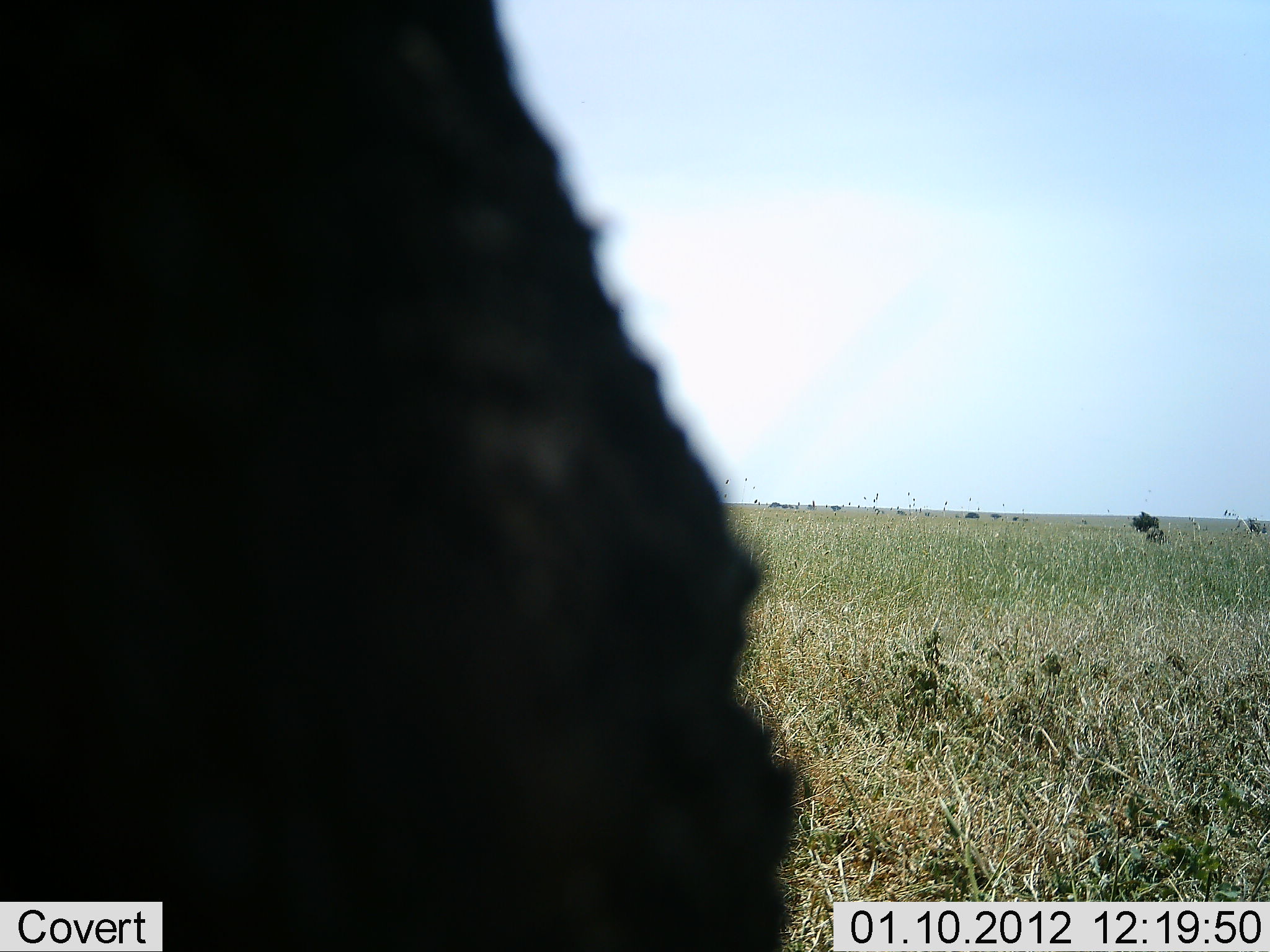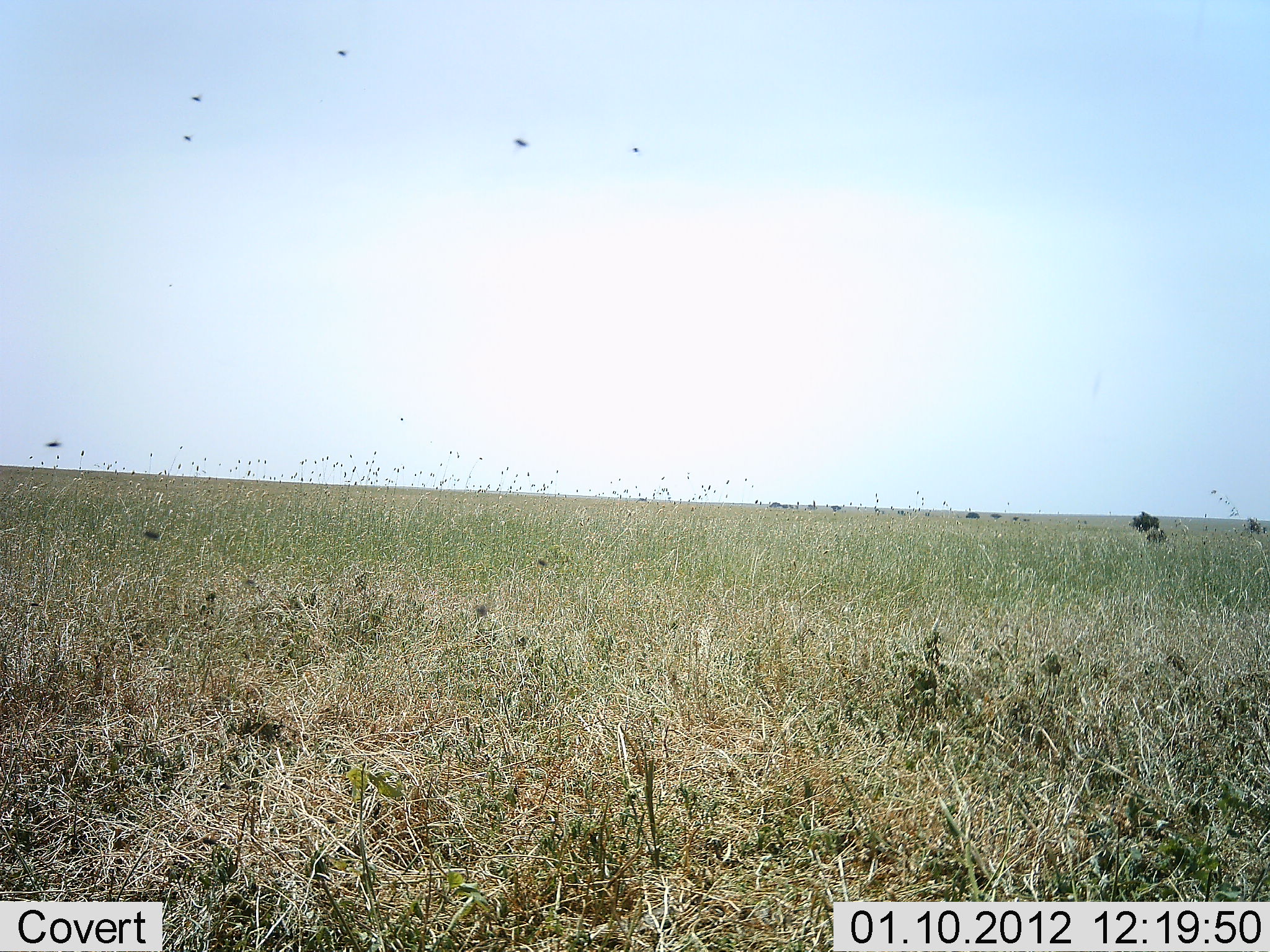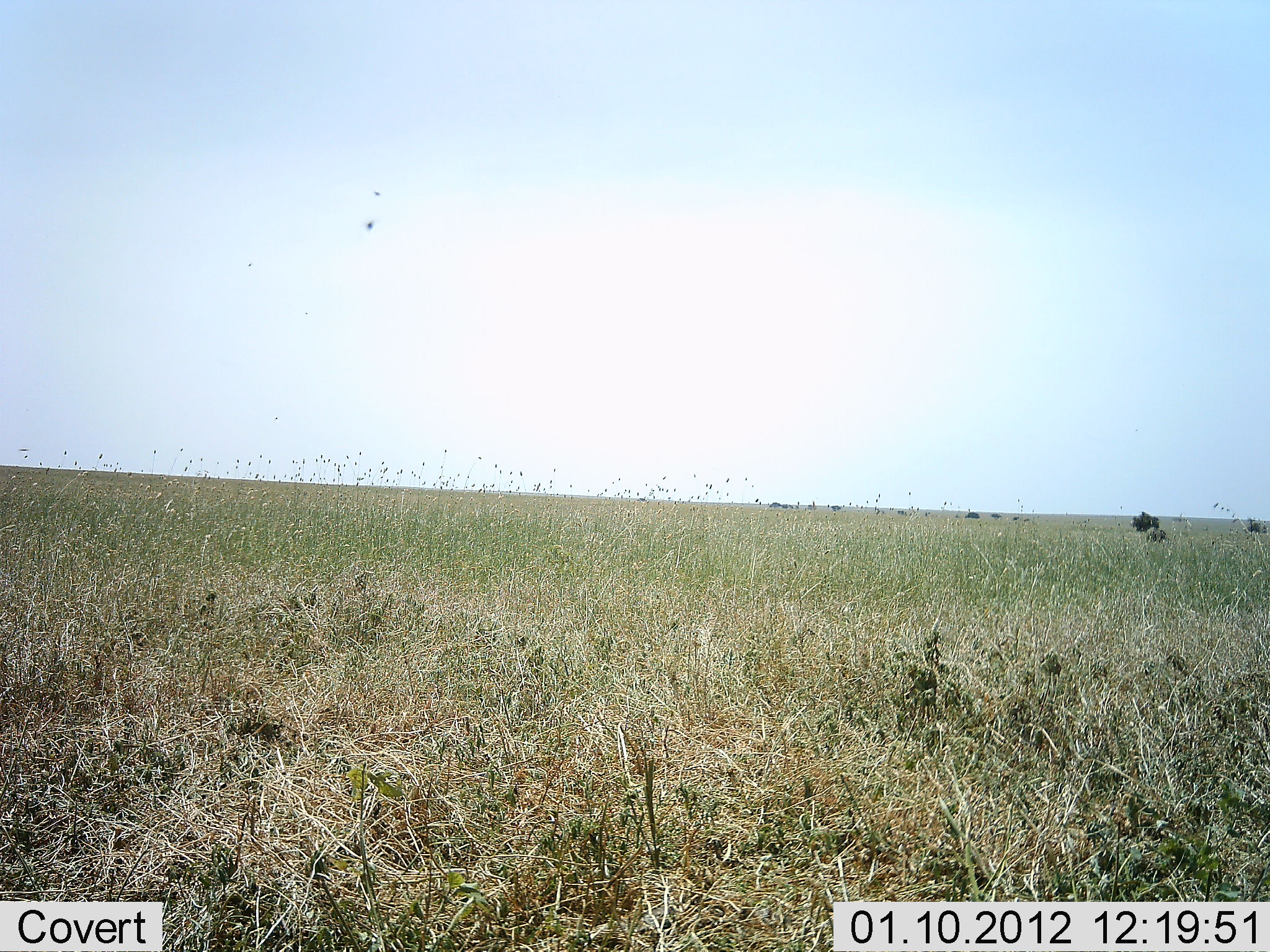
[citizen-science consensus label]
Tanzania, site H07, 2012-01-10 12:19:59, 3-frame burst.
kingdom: Animalia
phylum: Chordata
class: Mammalia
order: Artiodactyla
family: Bovidae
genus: Connochaetes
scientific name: Connochaetes taurinus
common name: blue wildebeest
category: wildebeest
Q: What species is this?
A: Wildebeest (blue wildebeest) (Connochaetes taurinus).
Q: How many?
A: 1.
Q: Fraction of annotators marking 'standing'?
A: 100%.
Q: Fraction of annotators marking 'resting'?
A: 0%.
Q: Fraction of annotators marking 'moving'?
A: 0%.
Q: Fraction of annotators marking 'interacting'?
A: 0%.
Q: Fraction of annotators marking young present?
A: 0%.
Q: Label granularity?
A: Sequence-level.